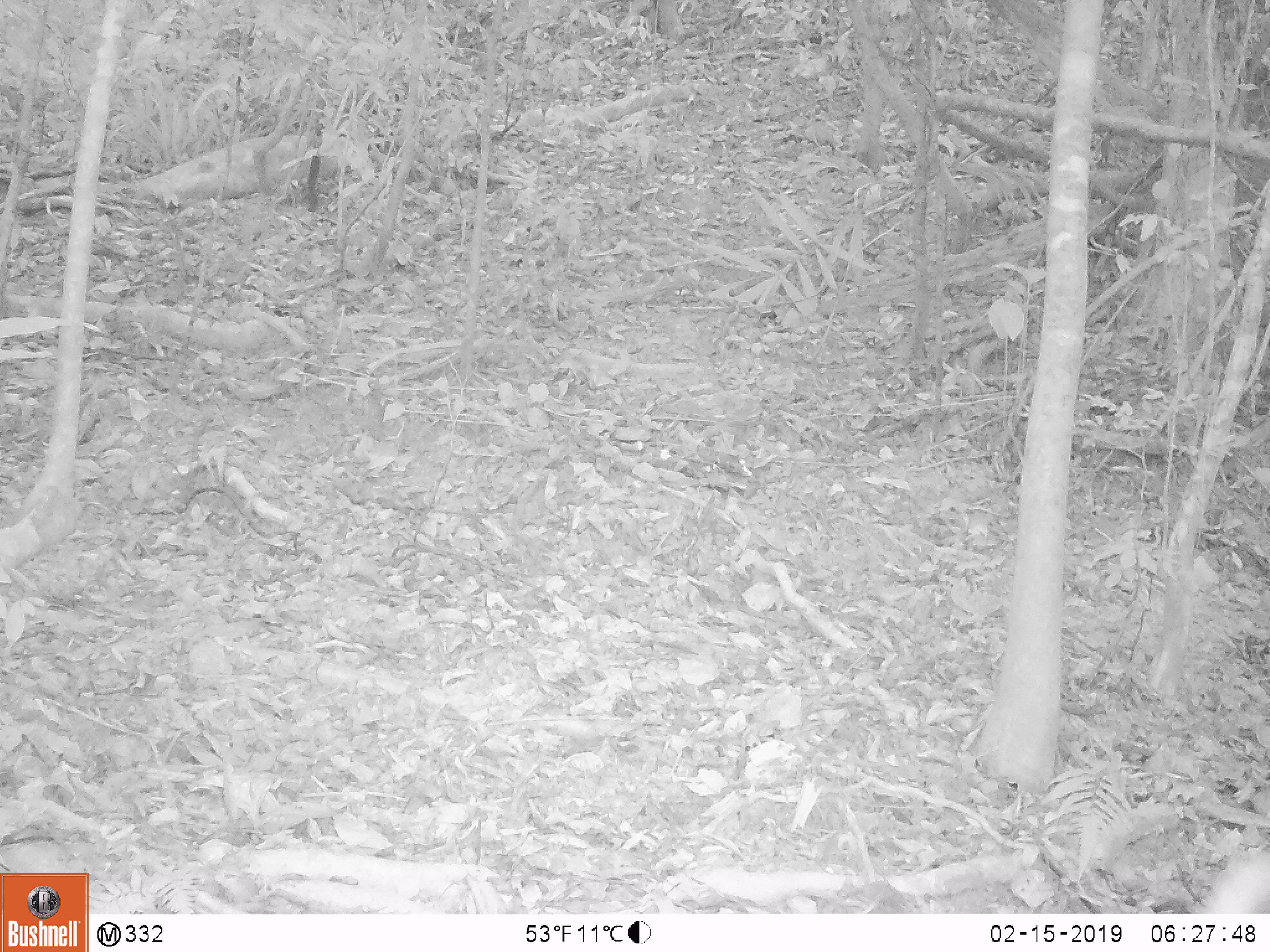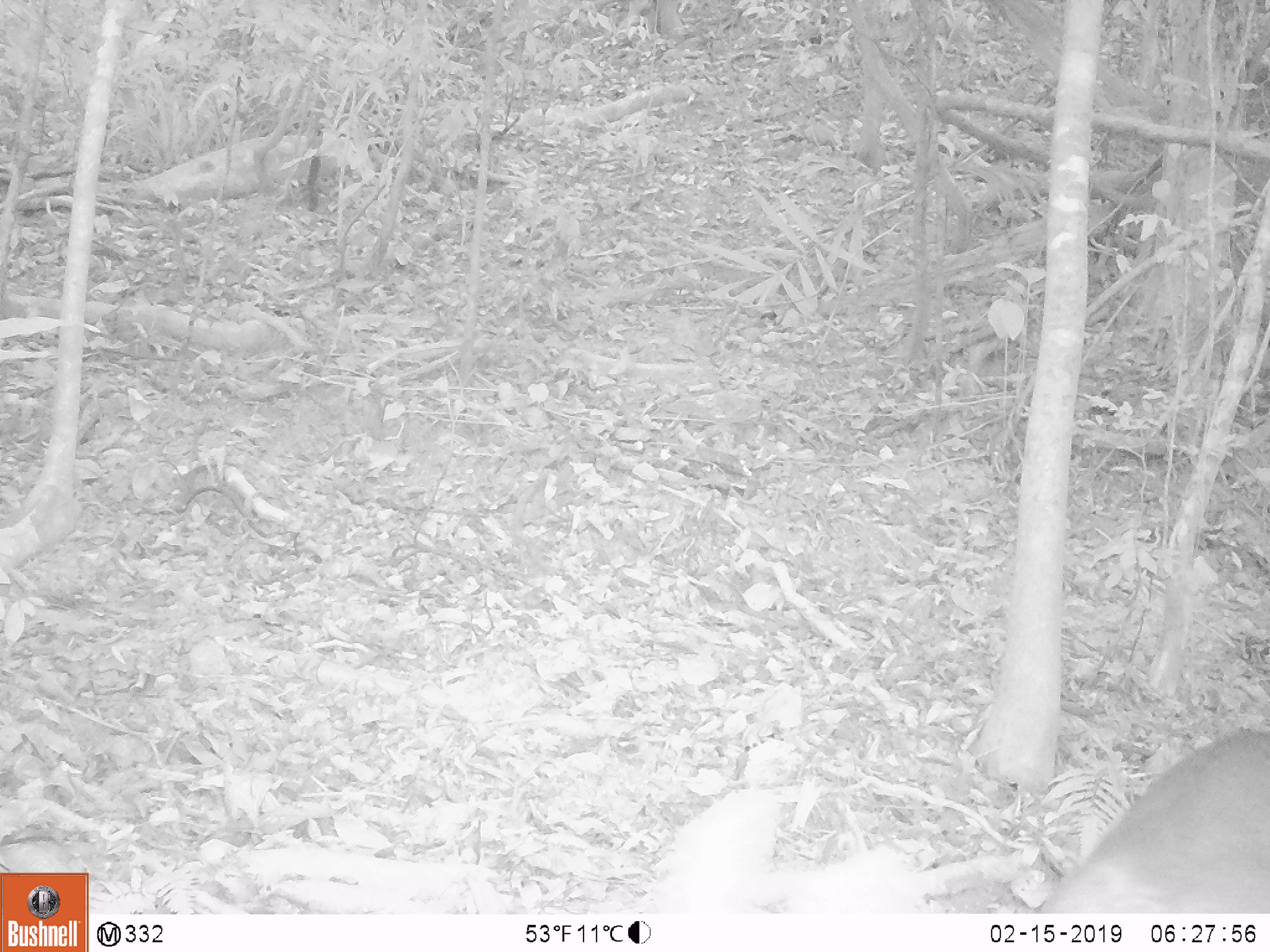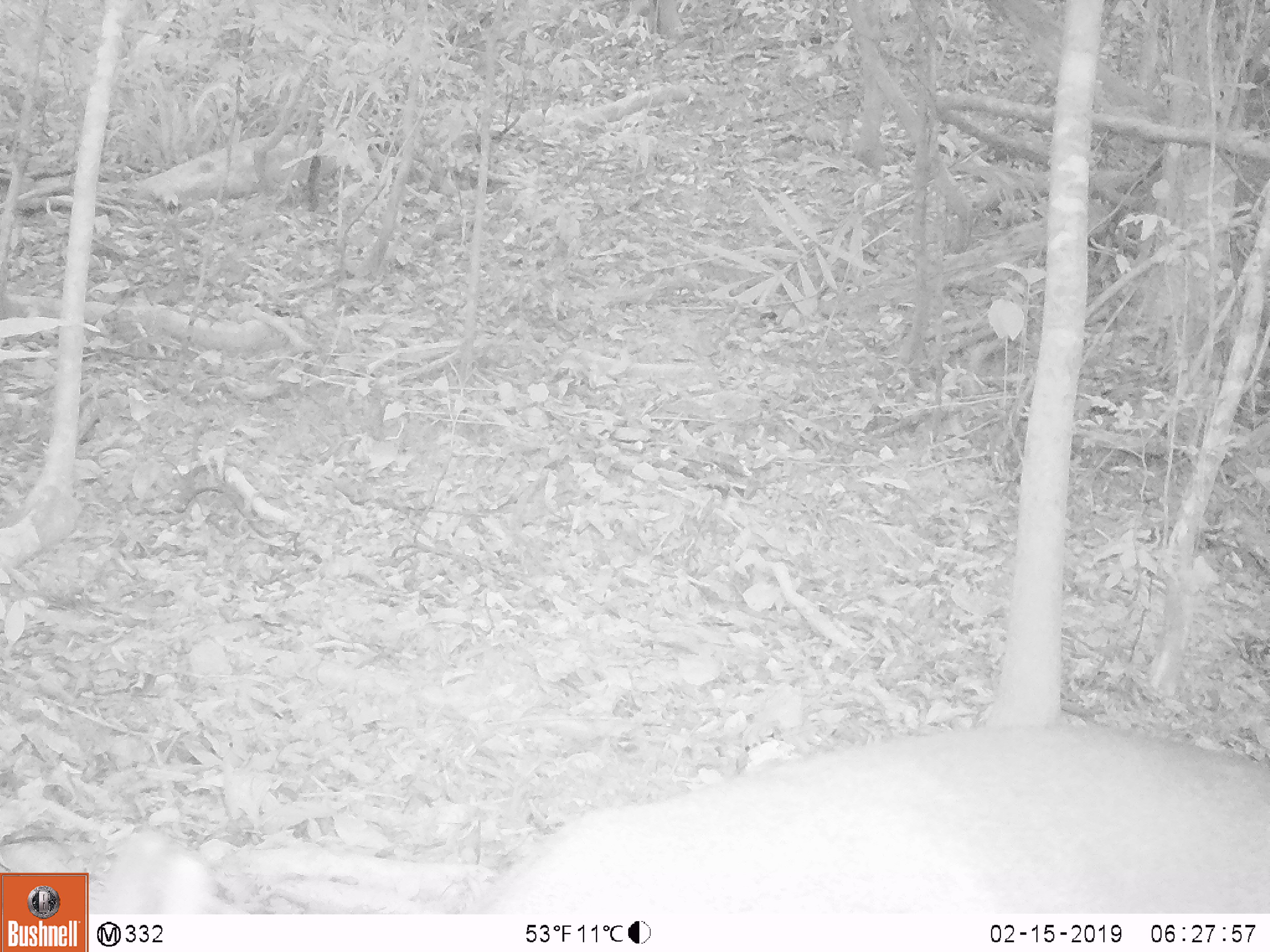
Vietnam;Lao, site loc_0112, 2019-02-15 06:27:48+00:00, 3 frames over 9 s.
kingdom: Animalia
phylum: Chordata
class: Mammalia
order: Artiodactyla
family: Cervidae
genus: Muntiacus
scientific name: Muntiacus vuquangensis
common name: large-antlered muntjac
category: large antlered muntjac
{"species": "large antlered muntjac (large-antlered muntjac) (Muntiacus vuquangensis)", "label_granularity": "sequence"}